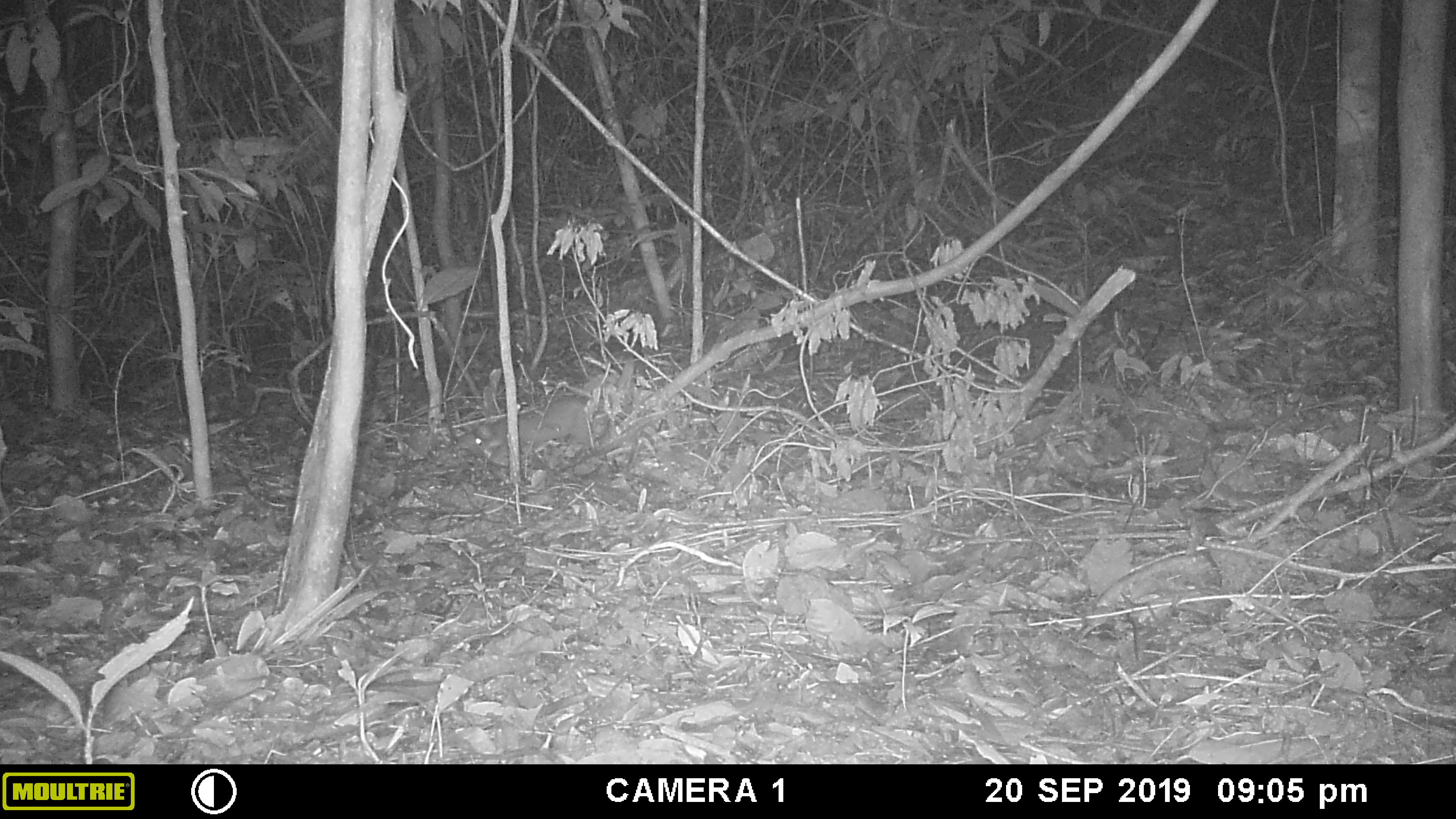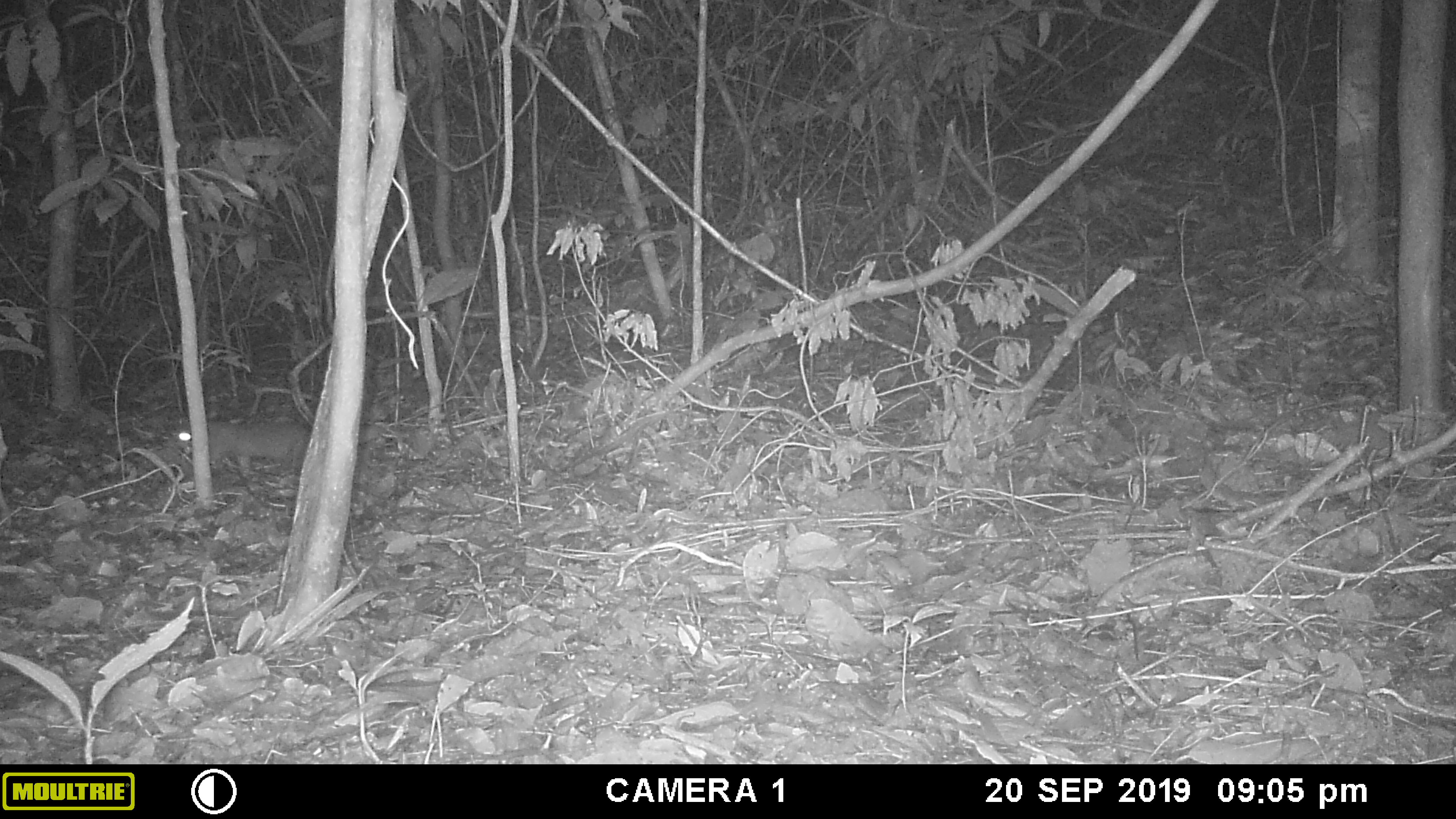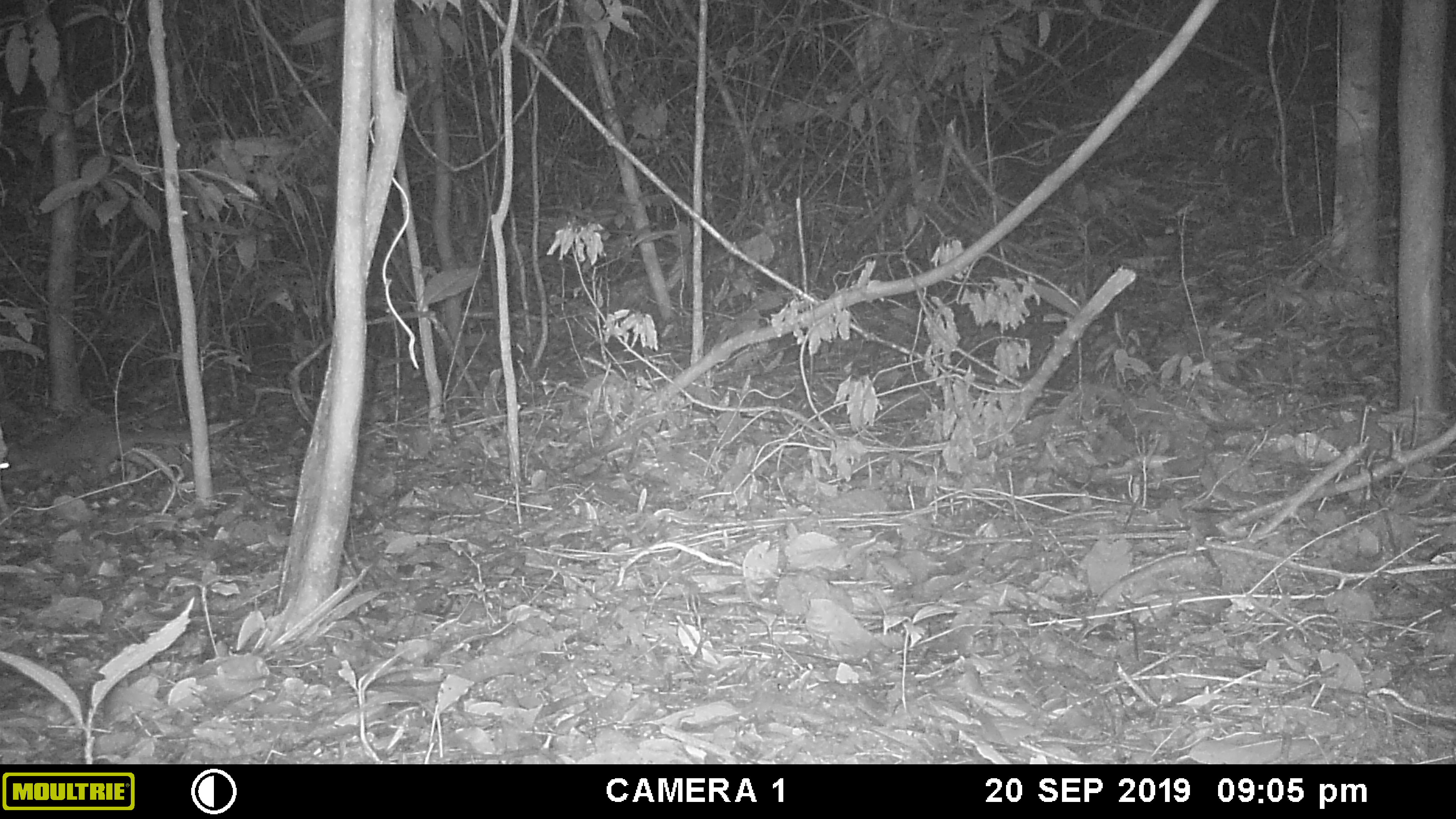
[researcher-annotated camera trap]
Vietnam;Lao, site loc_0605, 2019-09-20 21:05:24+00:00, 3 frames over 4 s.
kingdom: Animalia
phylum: Chordata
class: Mammalia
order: Carnivora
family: Mustelidae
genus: Melogale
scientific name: Melogale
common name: ferret badger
Ferret badger (Melogale). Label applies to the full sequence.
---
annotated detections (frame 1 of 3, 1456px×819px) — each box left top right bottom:
ferret badger: 459 393 594 467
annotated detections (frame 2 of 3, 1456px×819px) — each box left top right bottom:
ferret badger: 171 418 309 477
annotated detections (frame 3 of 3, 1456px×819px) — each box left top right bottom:
ferret badger: 0 418 235 485